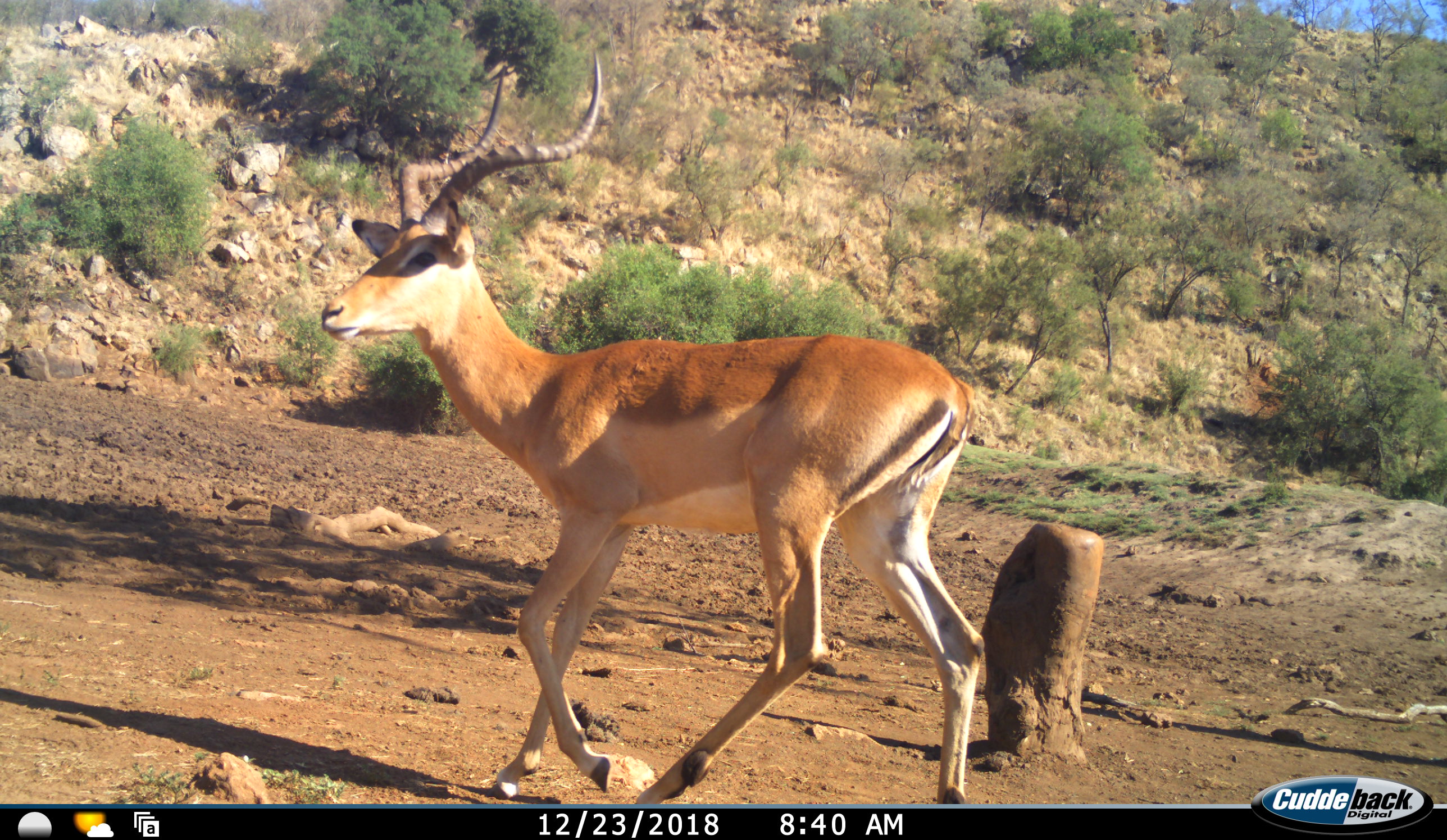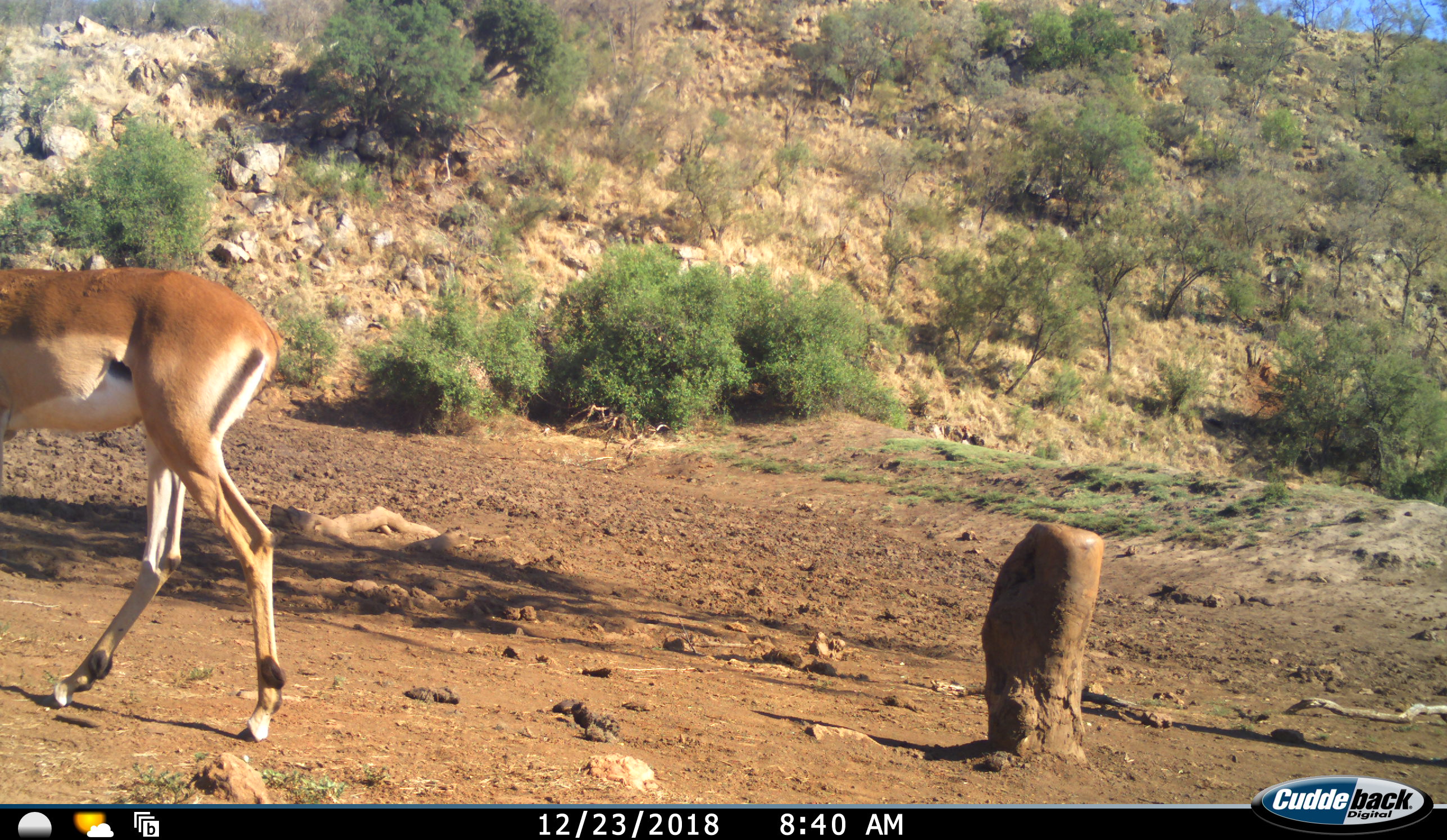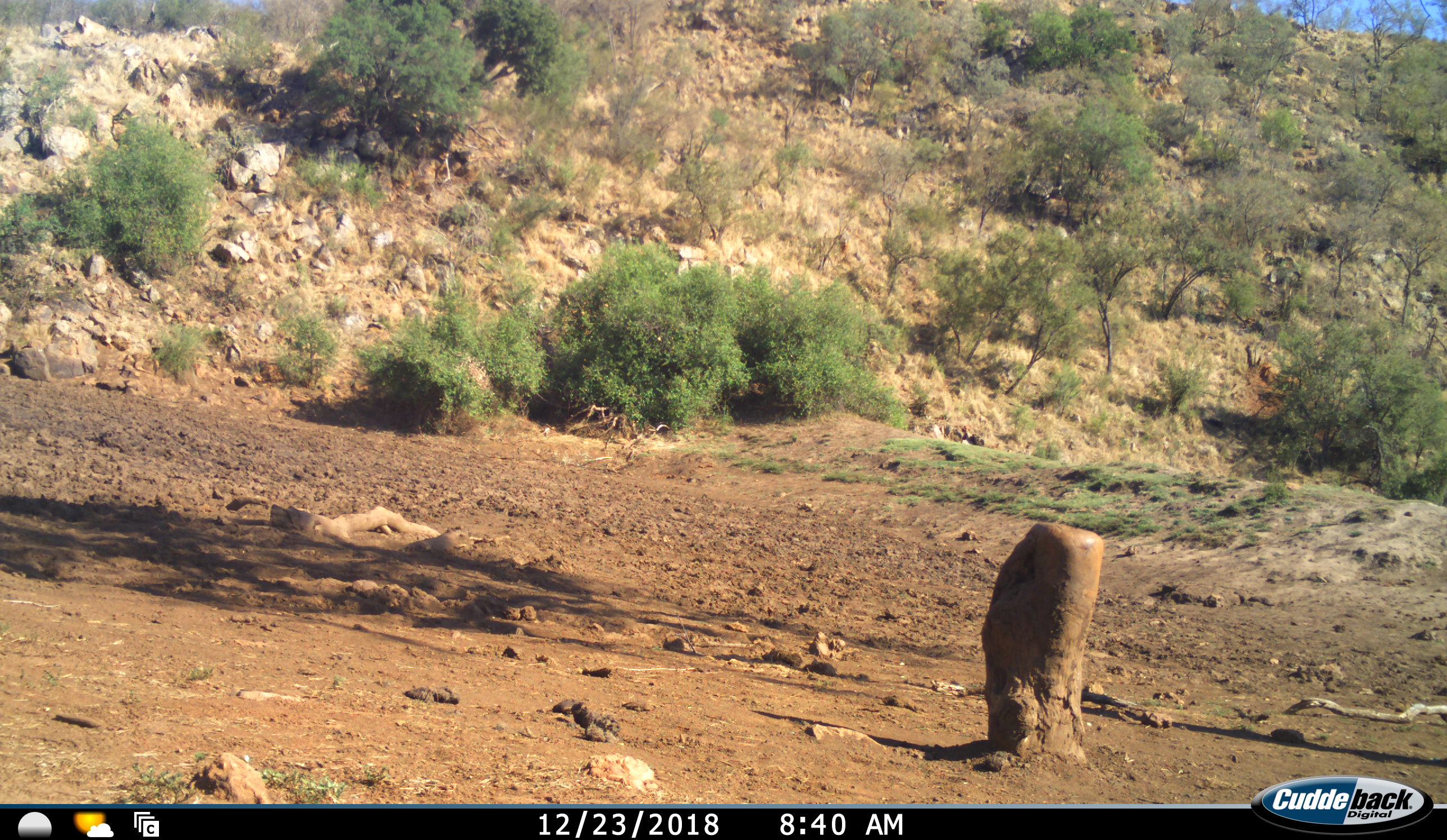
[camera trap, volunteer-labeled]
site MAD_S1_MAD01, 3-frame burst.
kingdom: Animalia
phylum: Chordata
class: Mammalia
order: Artiodactyla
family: Bovidae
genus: Aepyceros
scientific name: Aepyceros melampus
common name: impala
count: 1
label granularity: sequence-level